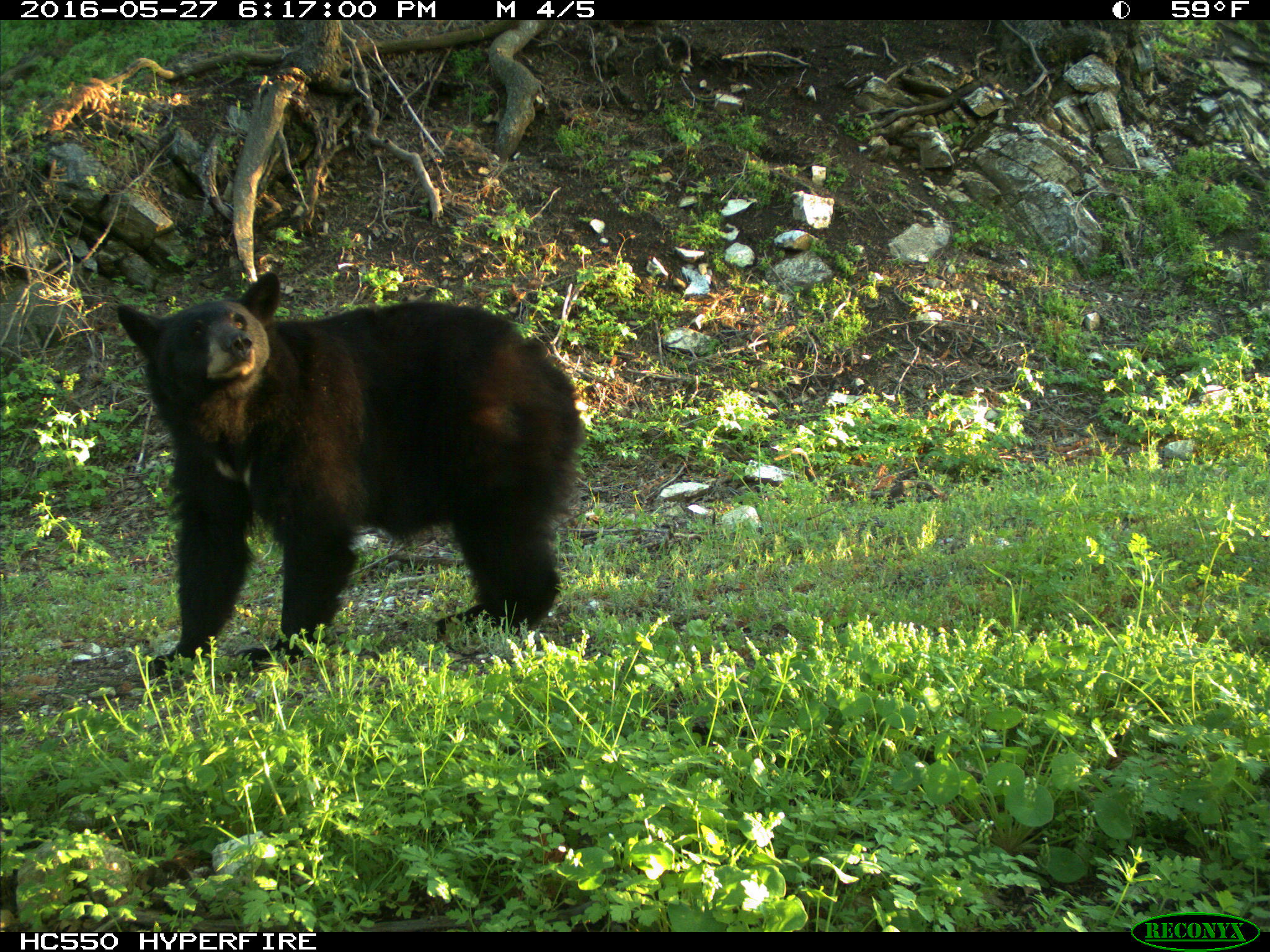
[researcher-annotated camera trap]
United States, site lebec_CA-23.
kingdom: Animalia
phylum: Chordata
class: Mammalia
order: Carnivora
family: Ursidae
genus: Ursus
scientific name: Ursus americanus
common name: american black bear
Ursus americanus (american black bear).